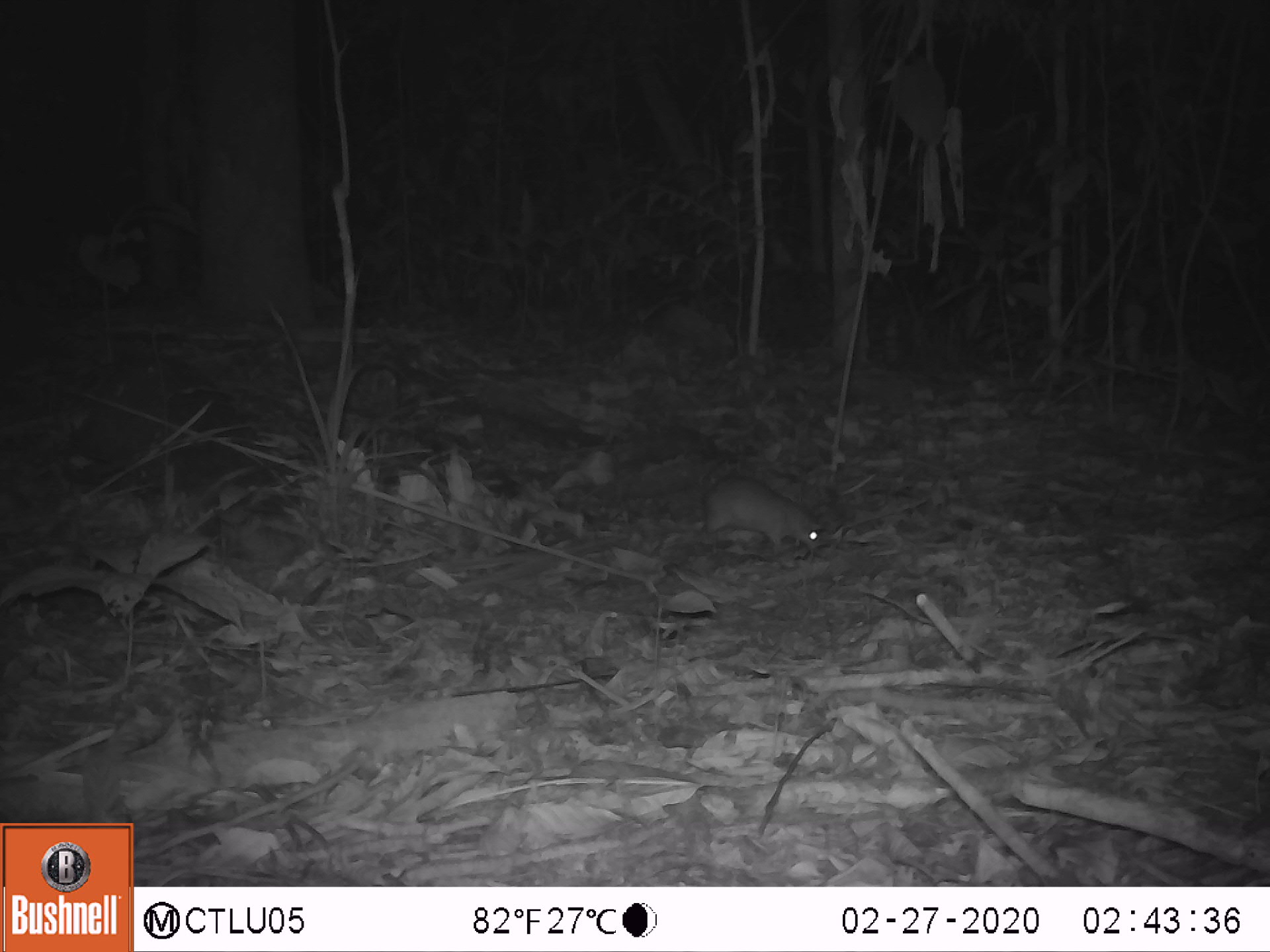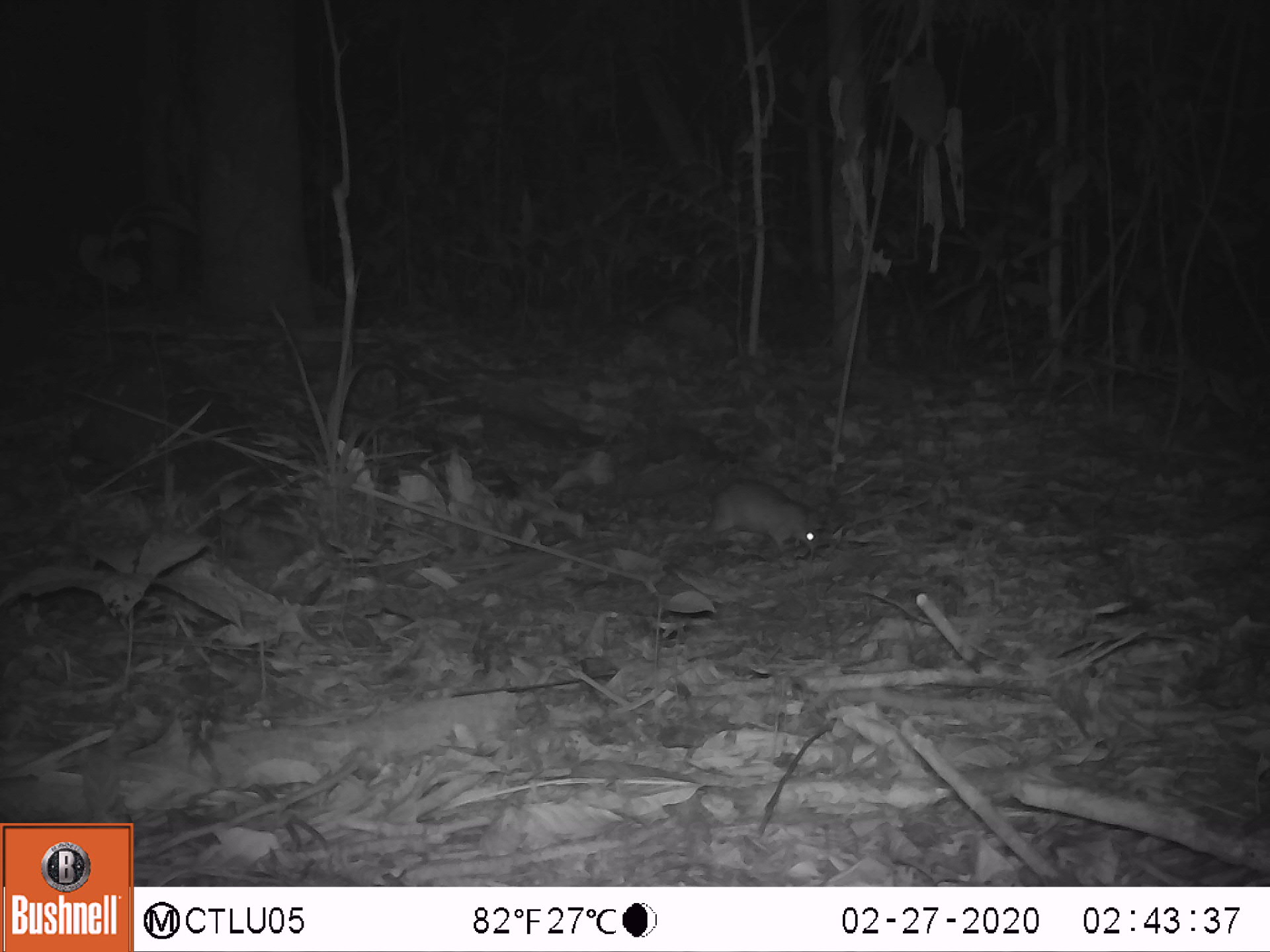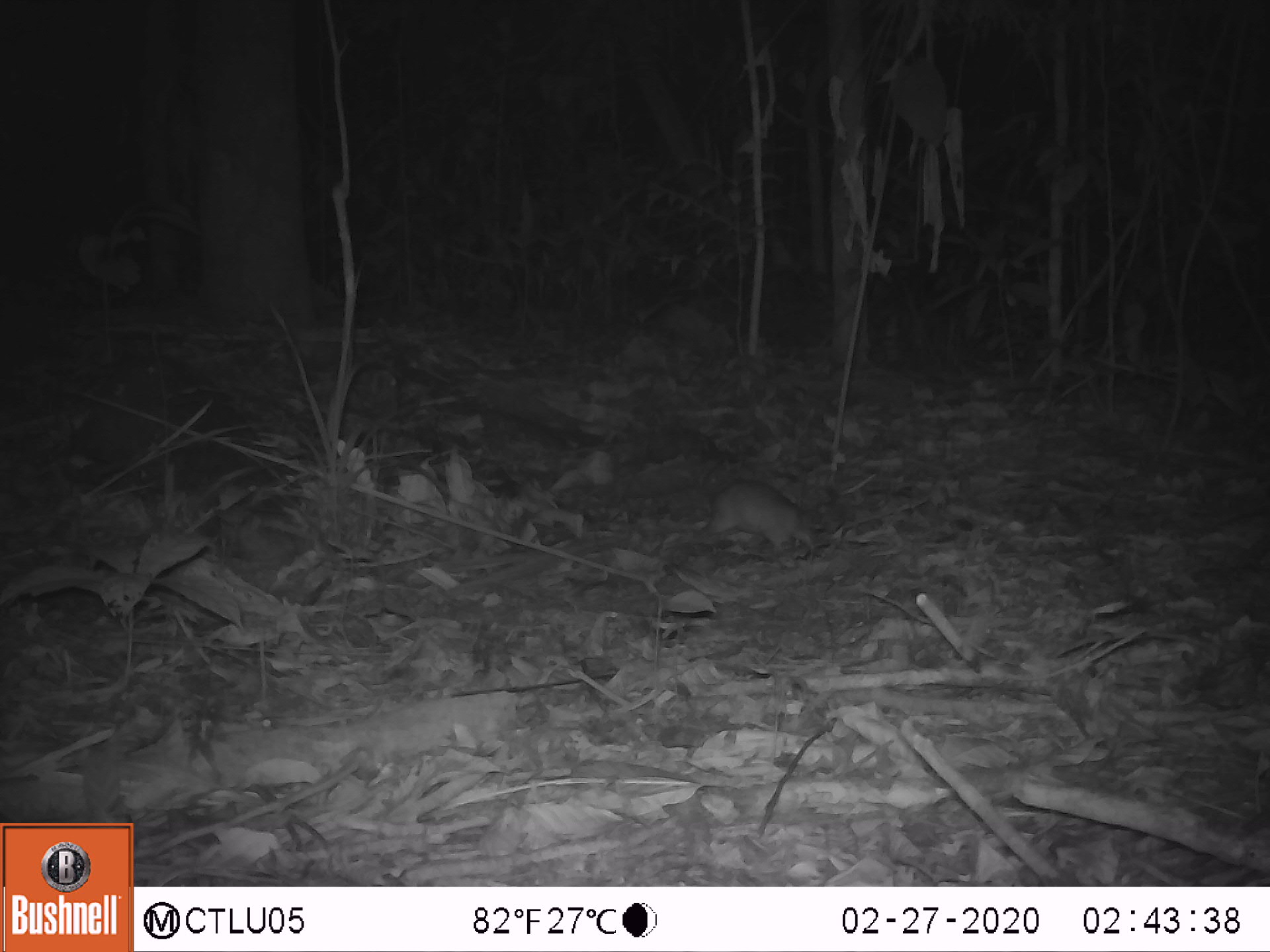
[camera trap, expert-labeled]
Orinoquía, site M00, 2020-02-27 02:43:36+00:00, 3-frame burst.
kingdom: Animalia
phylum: Chordata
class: Mammalia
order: Rodentia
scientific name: Rodentia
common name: rodent